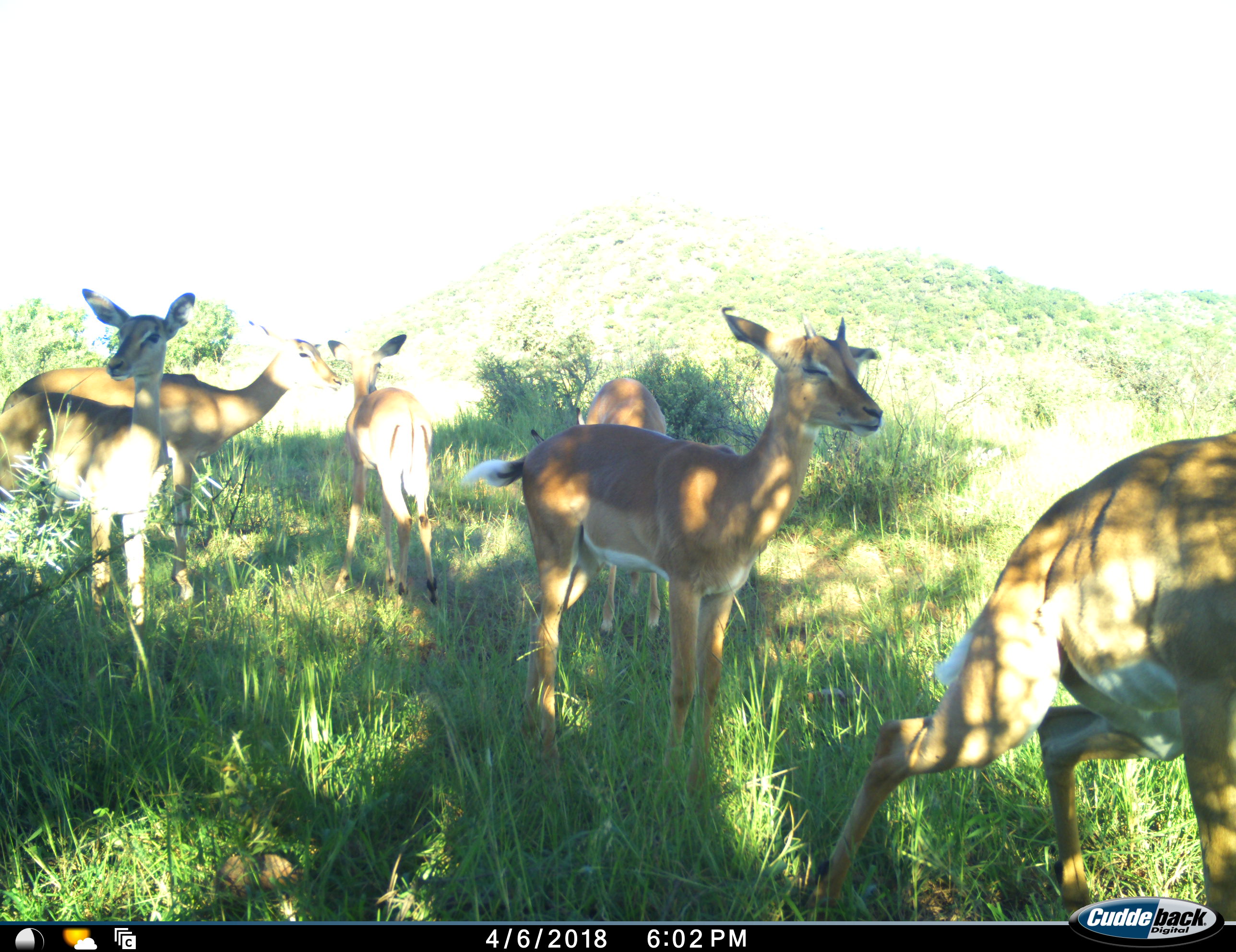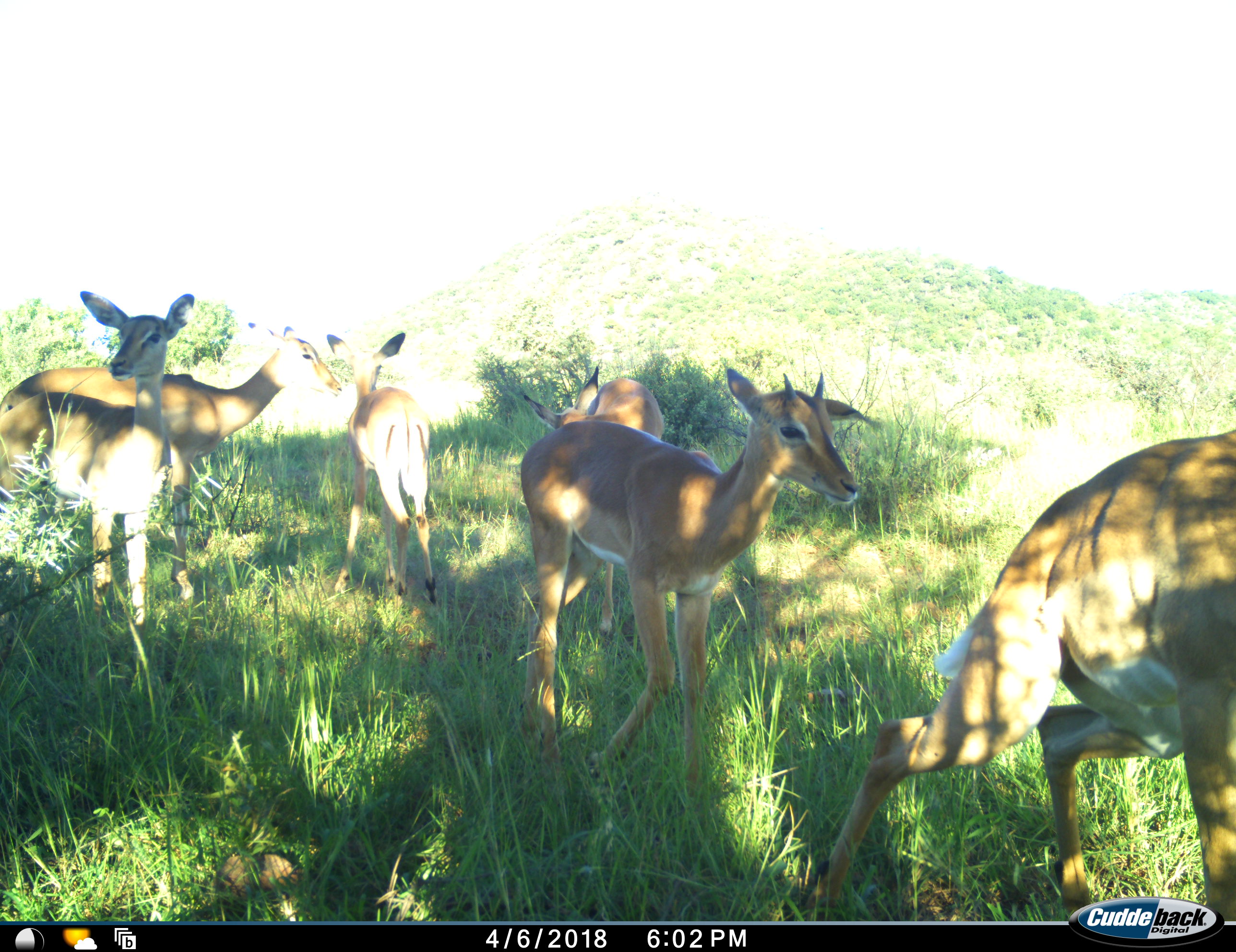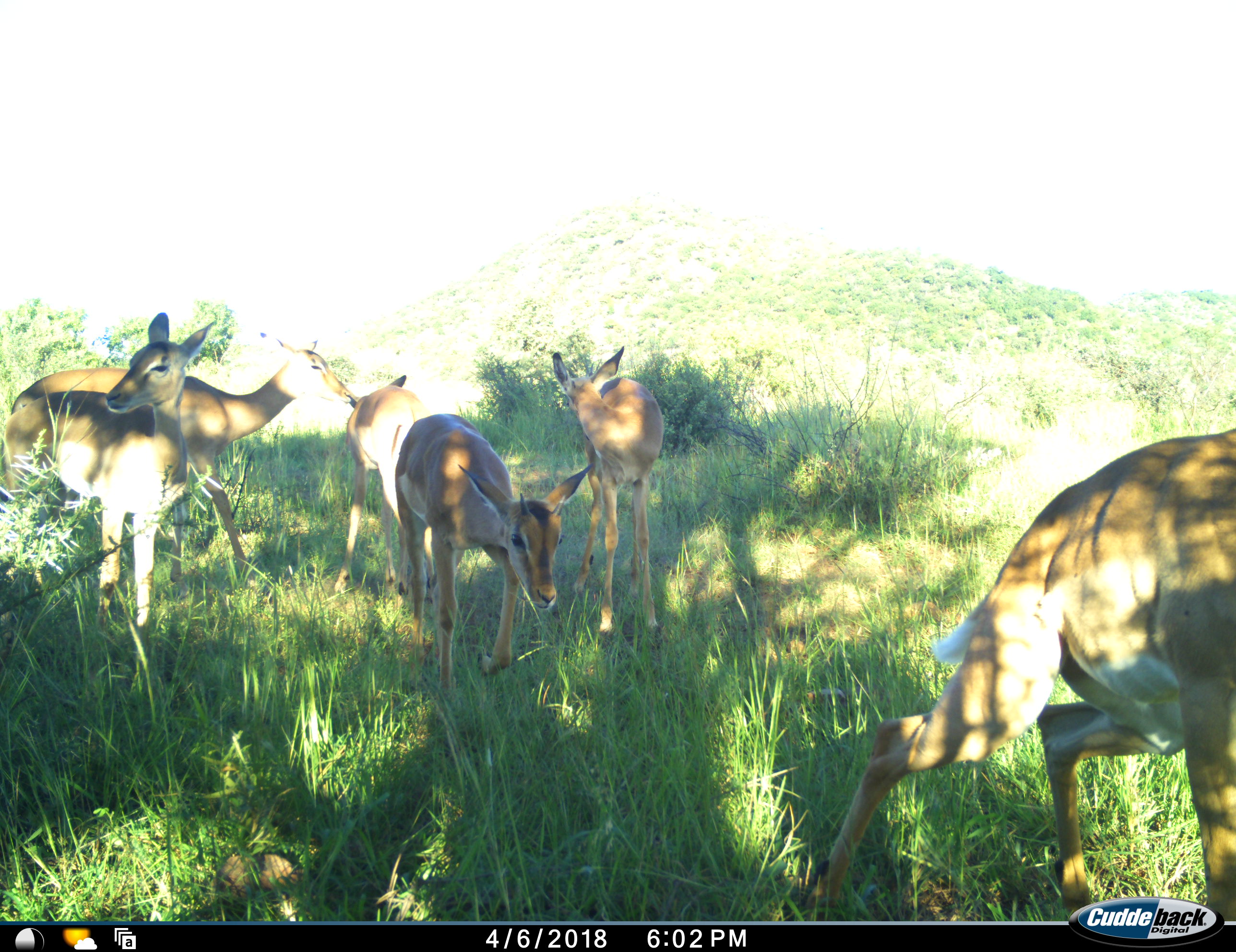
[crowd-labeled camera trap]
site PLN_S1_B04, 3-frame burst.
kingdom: Animalia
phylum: Chordata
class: Mammalia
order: Artiodactyla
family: Bovidae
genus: Aepyceros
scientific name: Aepyceros melampus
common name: impala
Impala (Aepyceros melampus), count 6. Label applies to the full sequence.